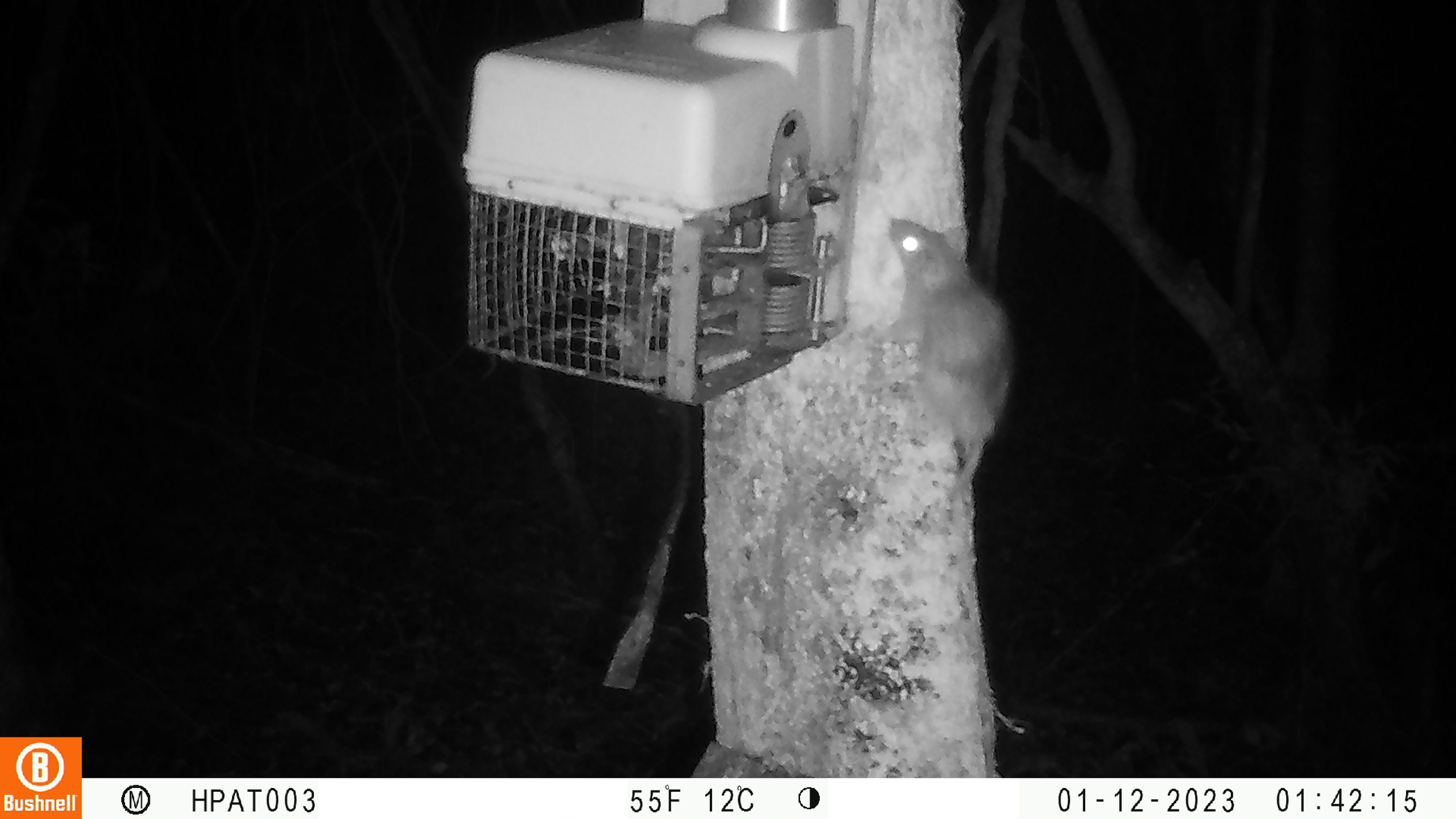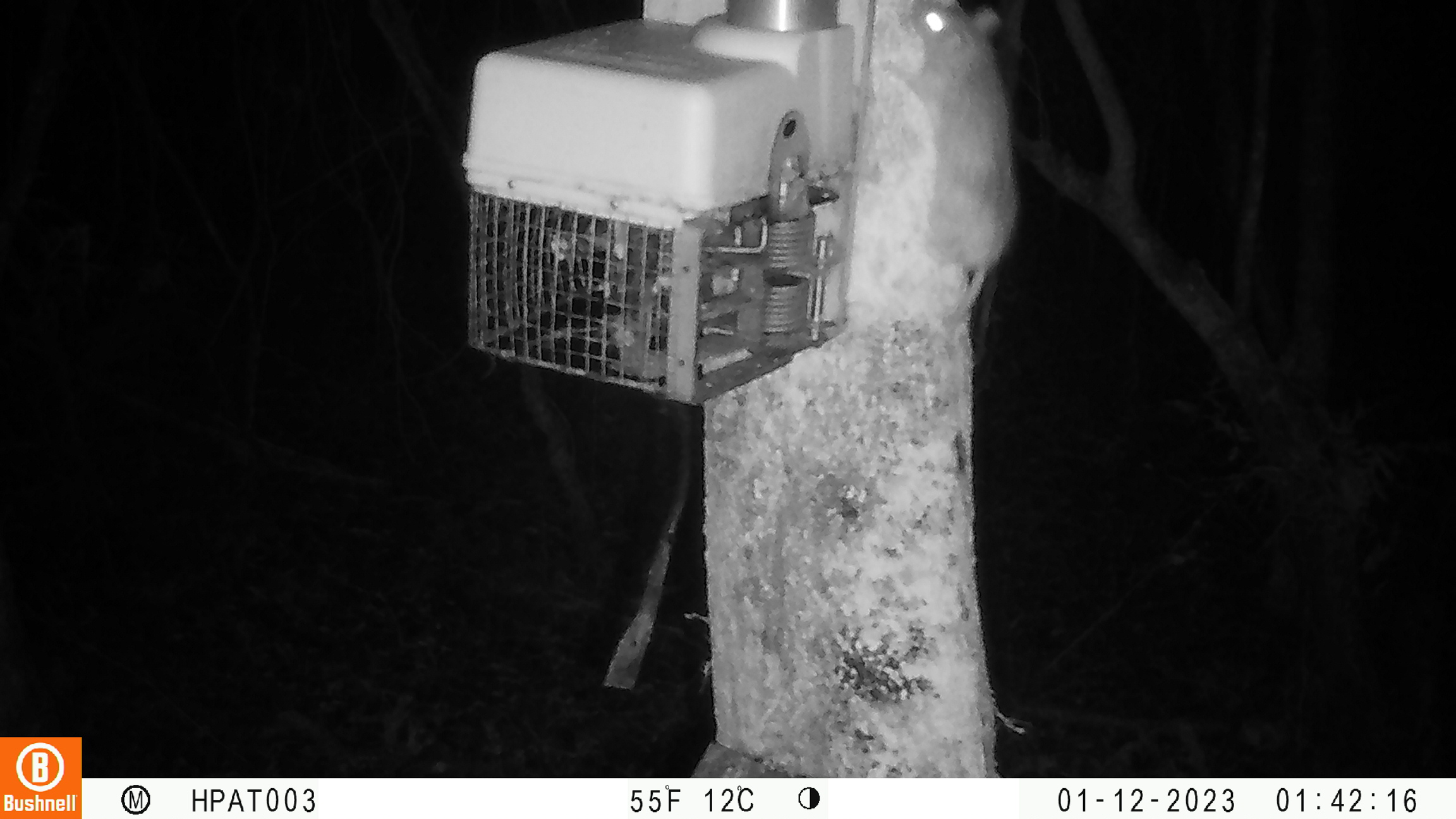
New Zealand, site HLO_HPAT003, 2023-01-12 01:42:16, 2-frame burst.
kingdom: Animalia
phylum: Chordata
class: Mammalia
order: Rodentia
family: Muridae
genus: Rattus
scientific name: Rattus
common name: rat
Rat (Rattus).